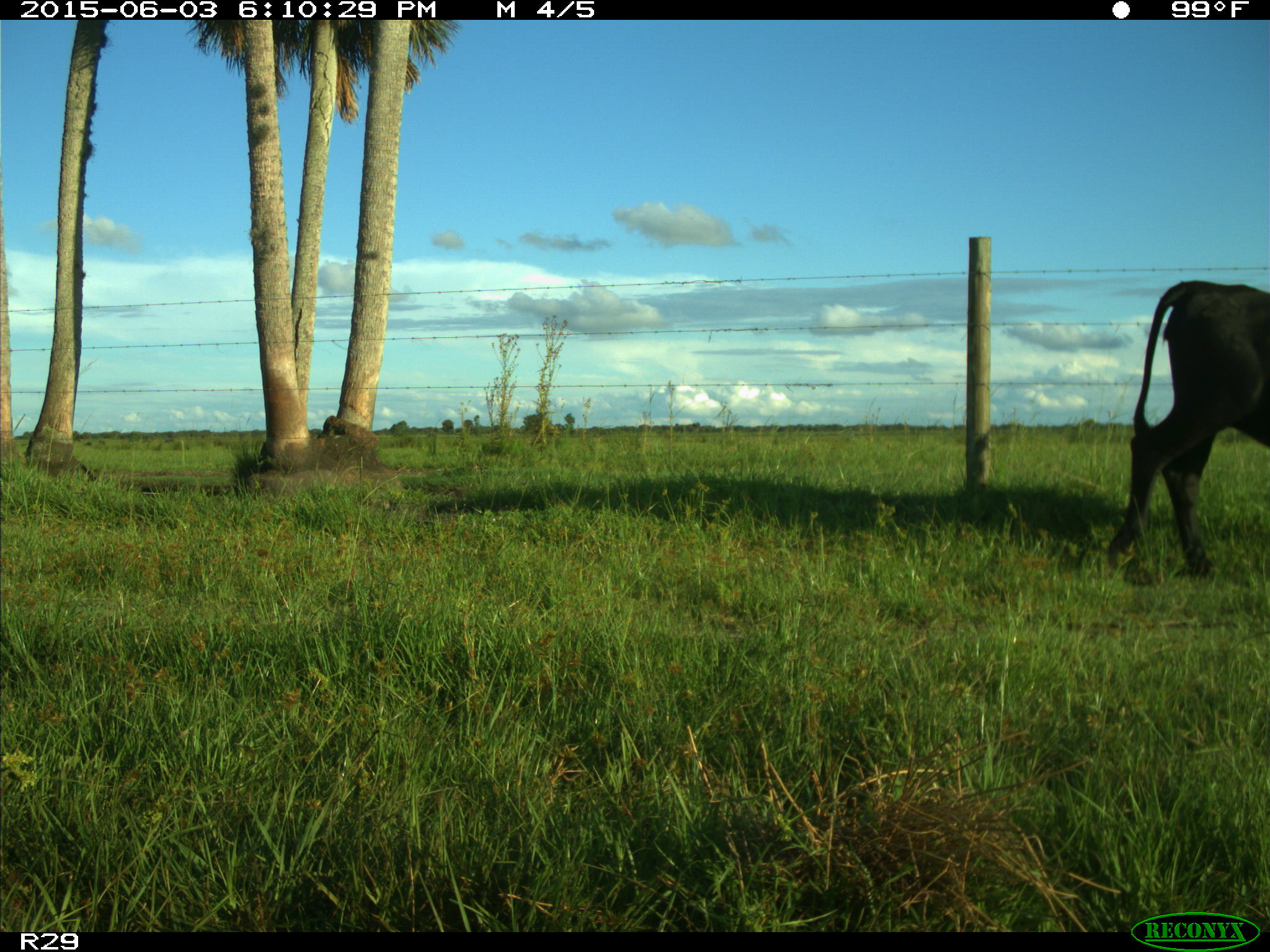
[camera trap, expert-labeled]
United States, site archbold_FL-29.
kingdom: Animalia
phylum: Chordata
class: Mammalia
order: Artiodactyla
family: Bovidae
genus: Bos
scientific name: Bos taurus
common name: domestic cow